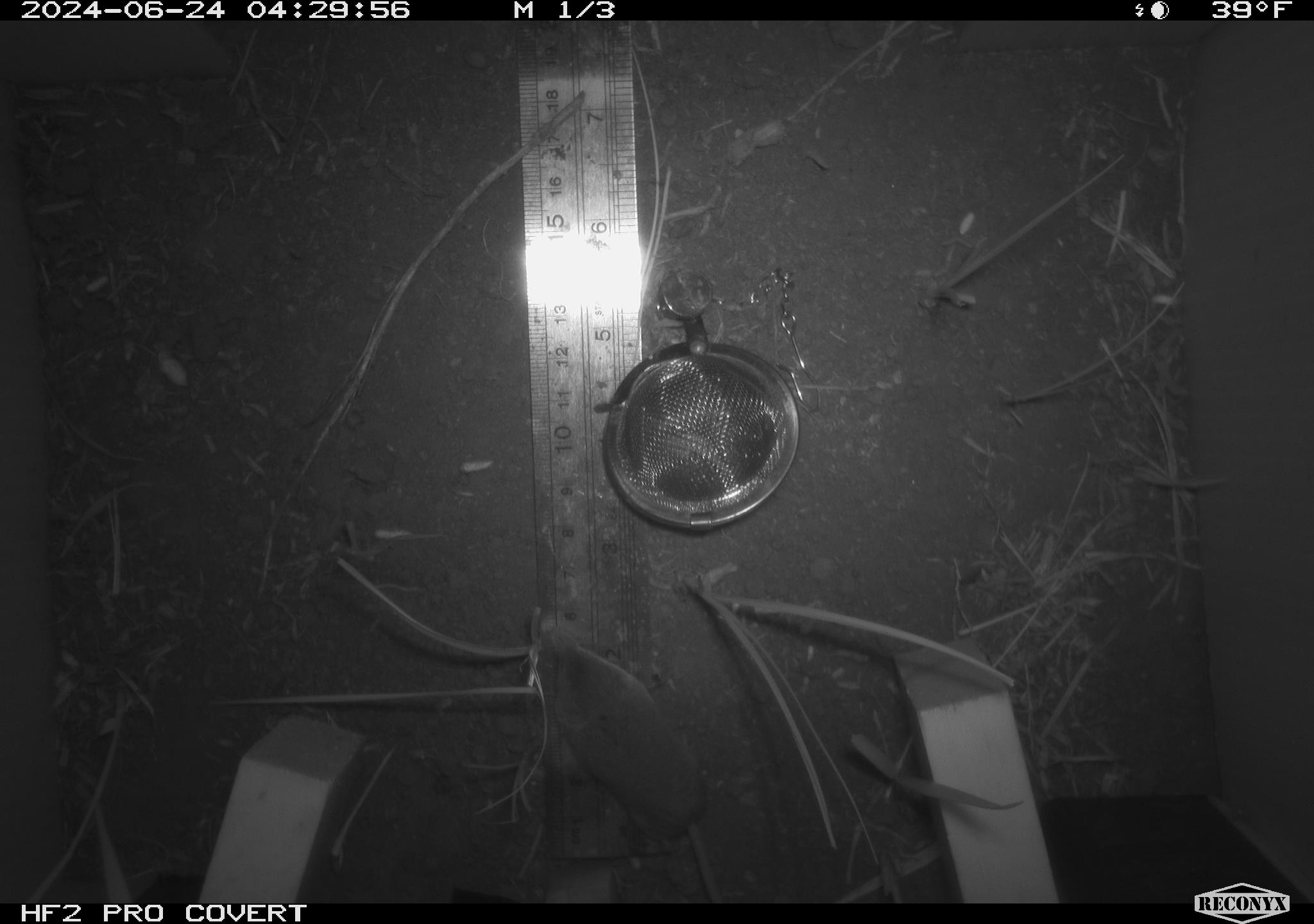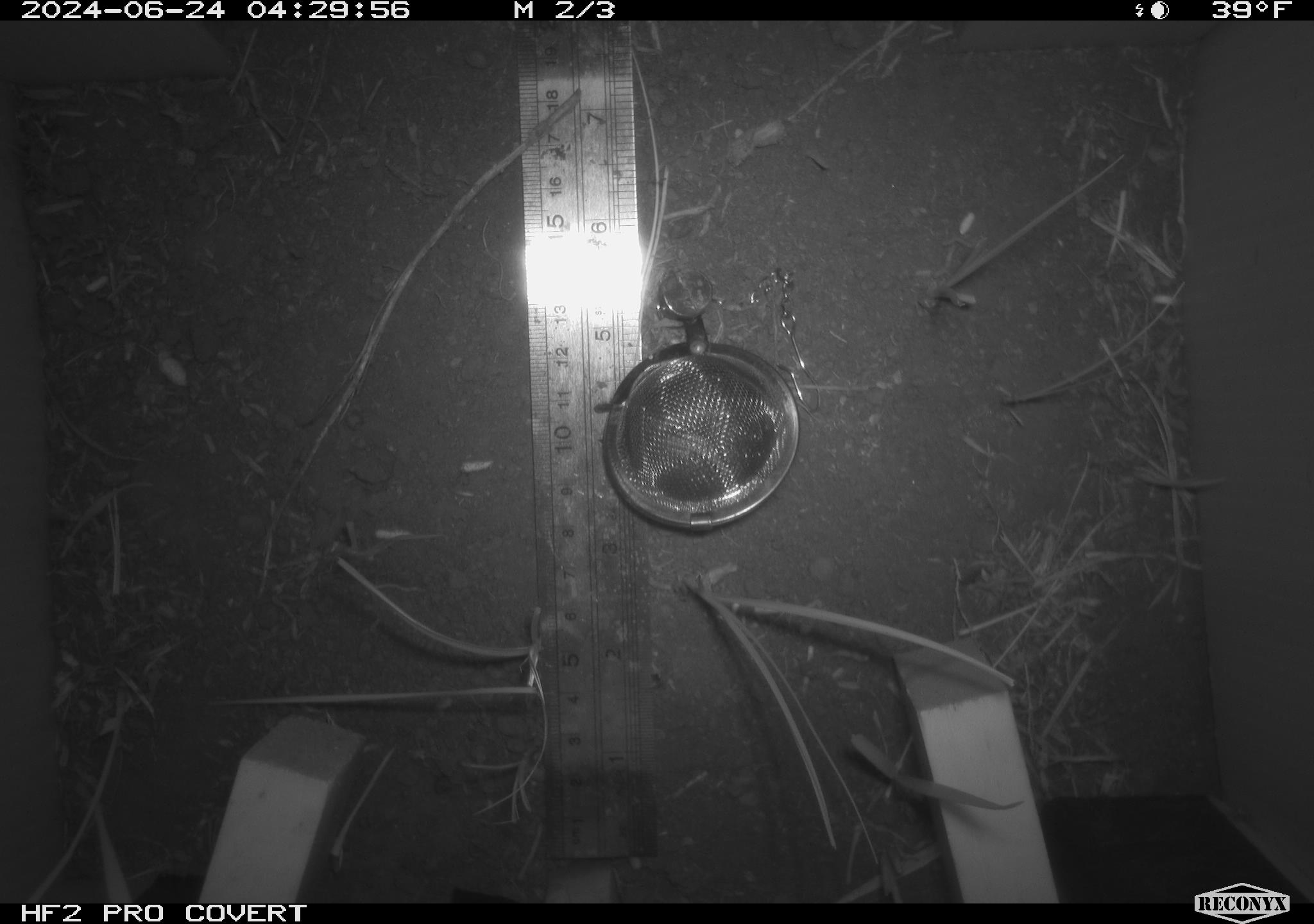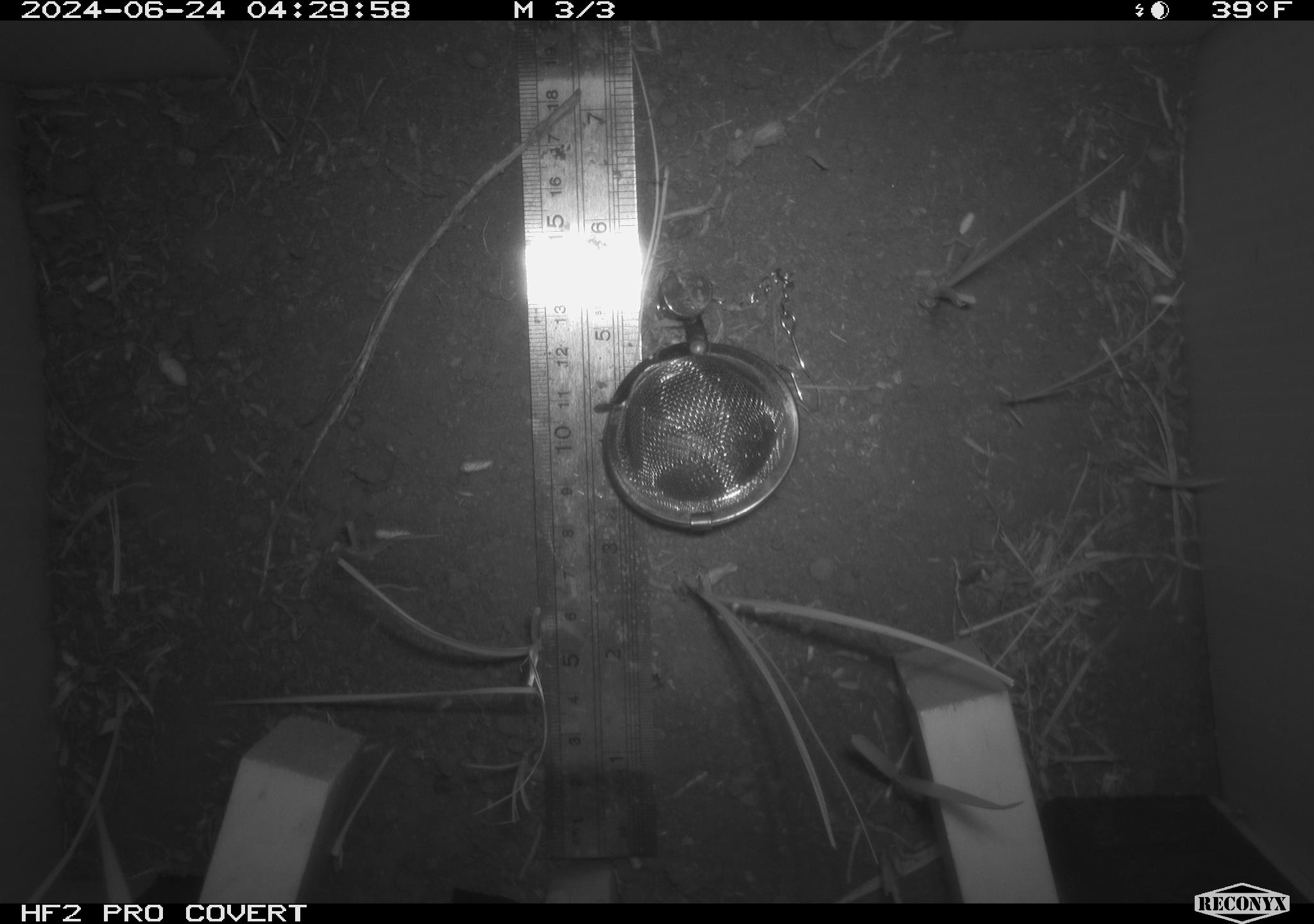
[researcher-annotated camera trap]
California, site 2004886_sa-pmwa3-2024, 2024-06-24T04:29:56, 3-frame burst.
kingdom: Animalia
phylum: Chordata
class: Mammalia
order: Eulipotyphla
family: Soricidae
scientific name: Soricidae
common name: shrews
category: soricidae family